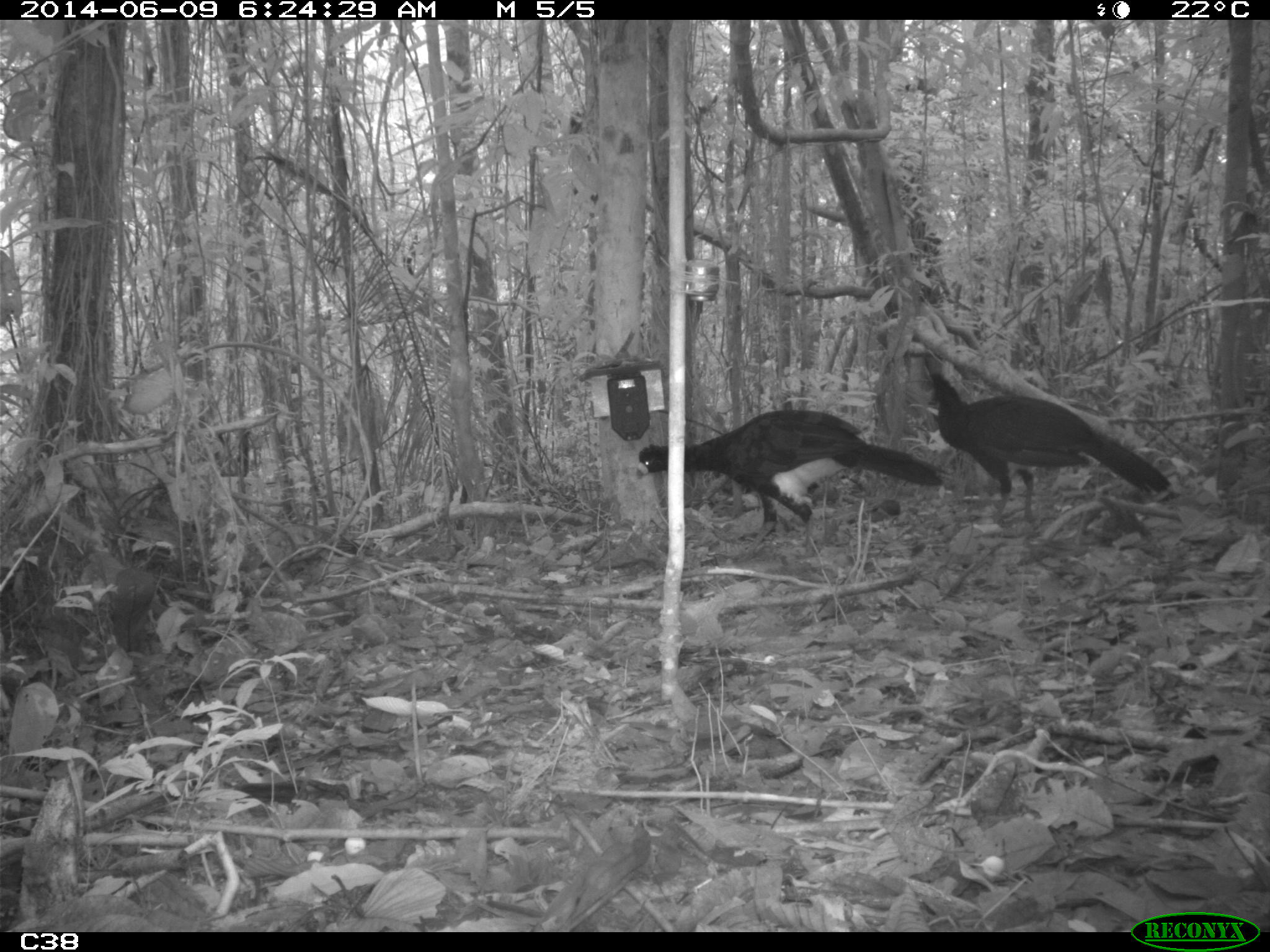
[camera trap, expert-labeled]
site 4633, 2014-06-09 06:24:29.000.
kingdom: Animalia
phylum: Chordata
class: Aves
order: Galliformes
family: Cracidae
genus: Crax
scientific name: Crax alector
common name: black curassow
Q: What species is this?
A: Crax alector (black curassow).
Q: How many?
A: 2.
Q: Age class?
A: Adult.